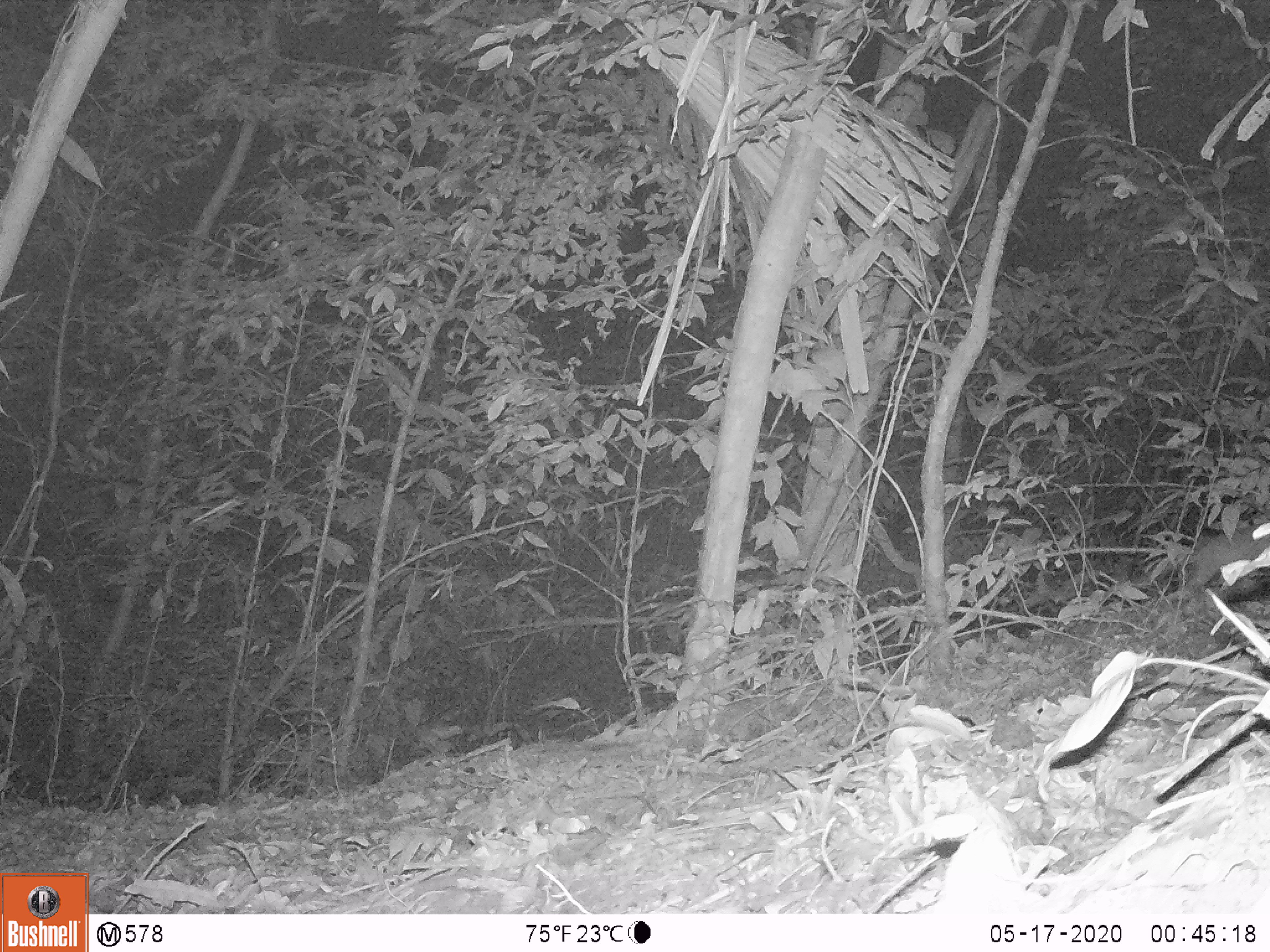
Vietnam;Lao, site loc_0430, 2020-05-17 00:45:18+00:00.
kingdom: Animalia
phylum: Chordata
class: Mammalia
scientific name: Mammalia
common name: mammal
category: unidentified small mammal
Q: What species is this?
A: Unidentified small mammal (mammal) (Mammalia).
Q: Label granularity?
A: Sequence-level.